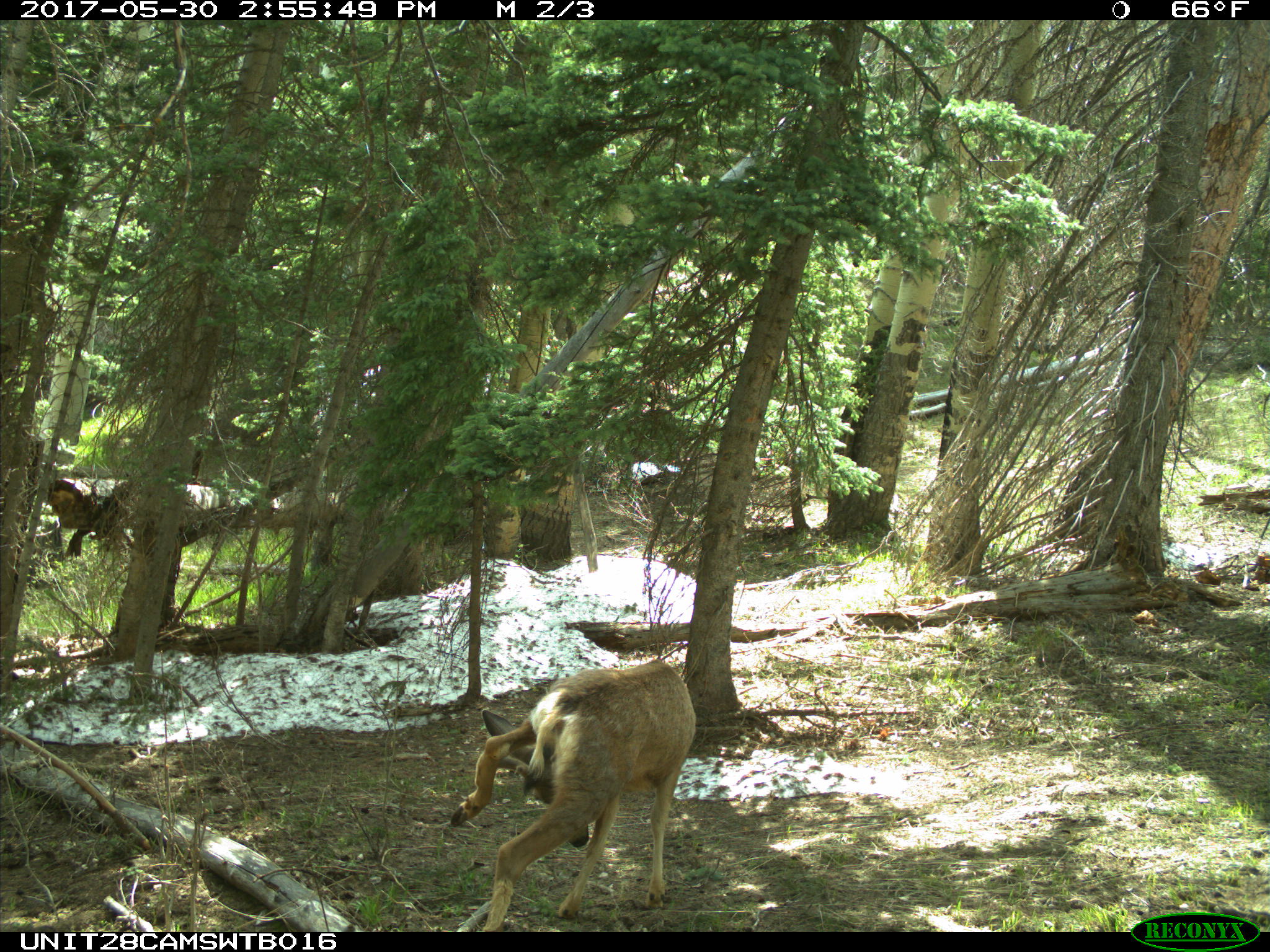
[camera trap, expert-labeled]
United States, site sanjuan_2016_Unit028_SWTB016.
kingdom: Animalia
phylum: Chordata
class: Mammalia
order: Artiodactyla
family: Cervidae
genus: Odocoileus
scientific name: Odocoileus hemionus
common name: mule deer